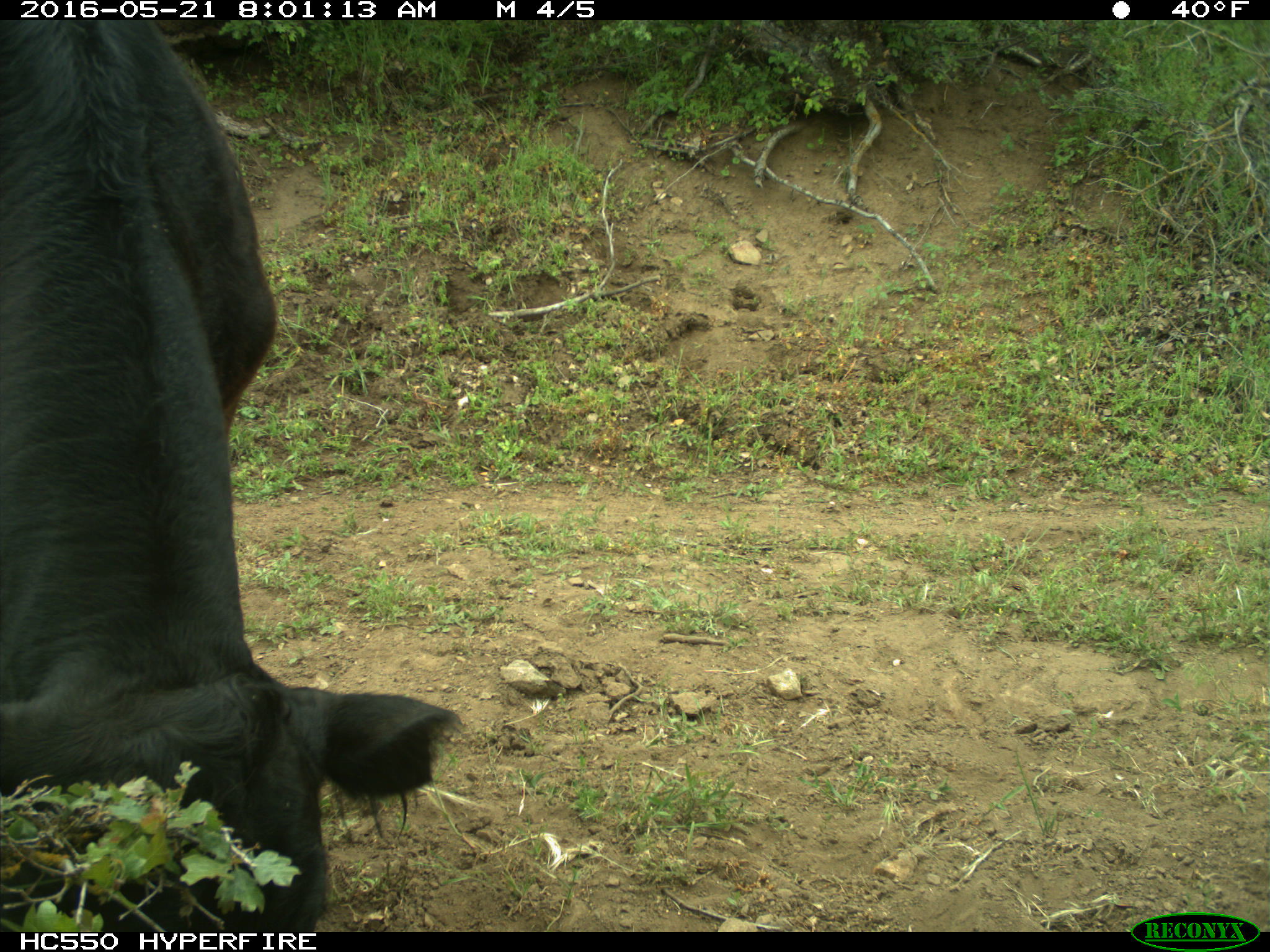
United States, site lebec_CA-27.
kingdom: Animalia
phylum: Chordata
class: Mammalia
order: Artiodactyla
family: Bovidae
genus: Bos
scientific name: Bos taurus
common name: domestic cow